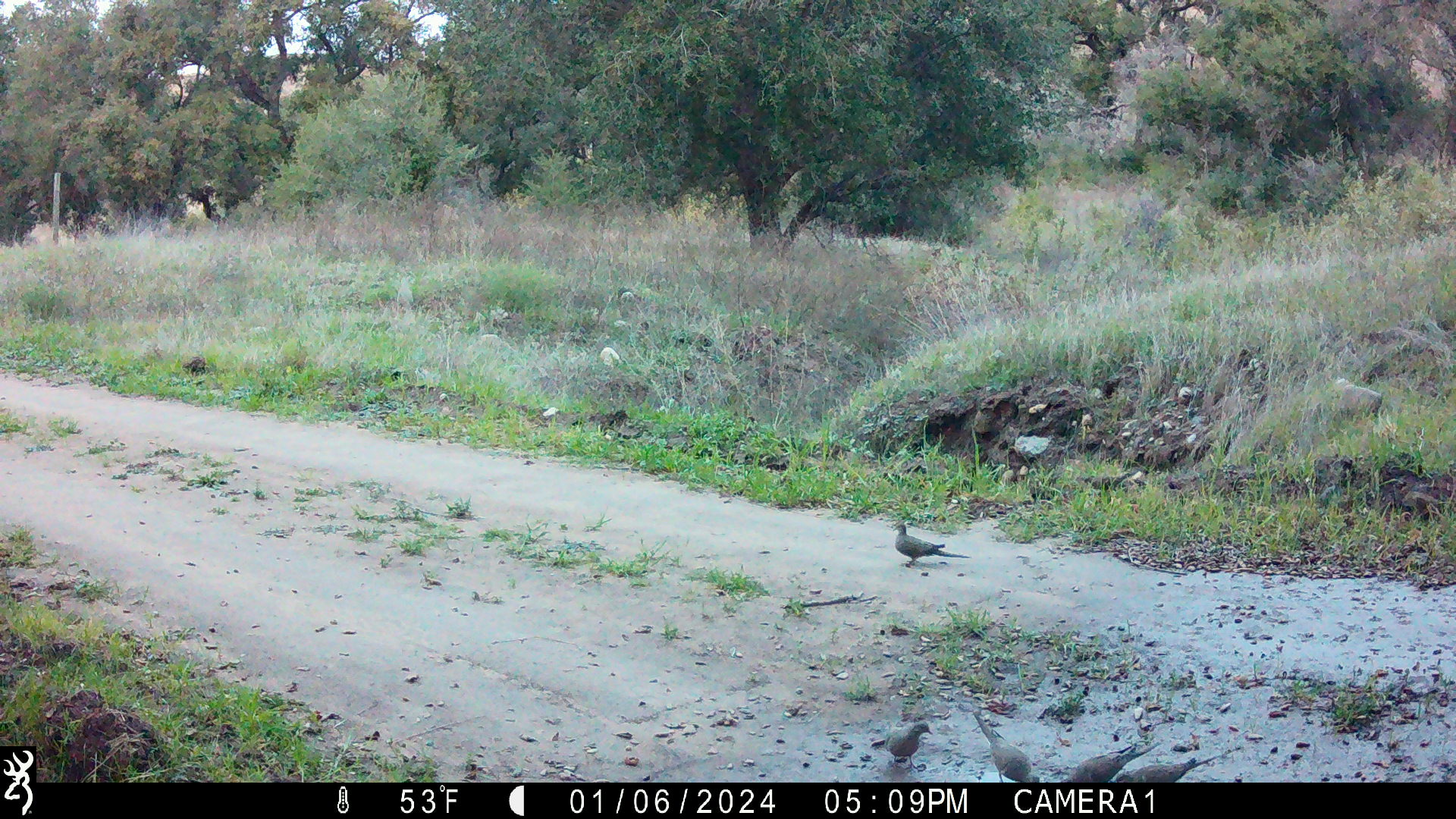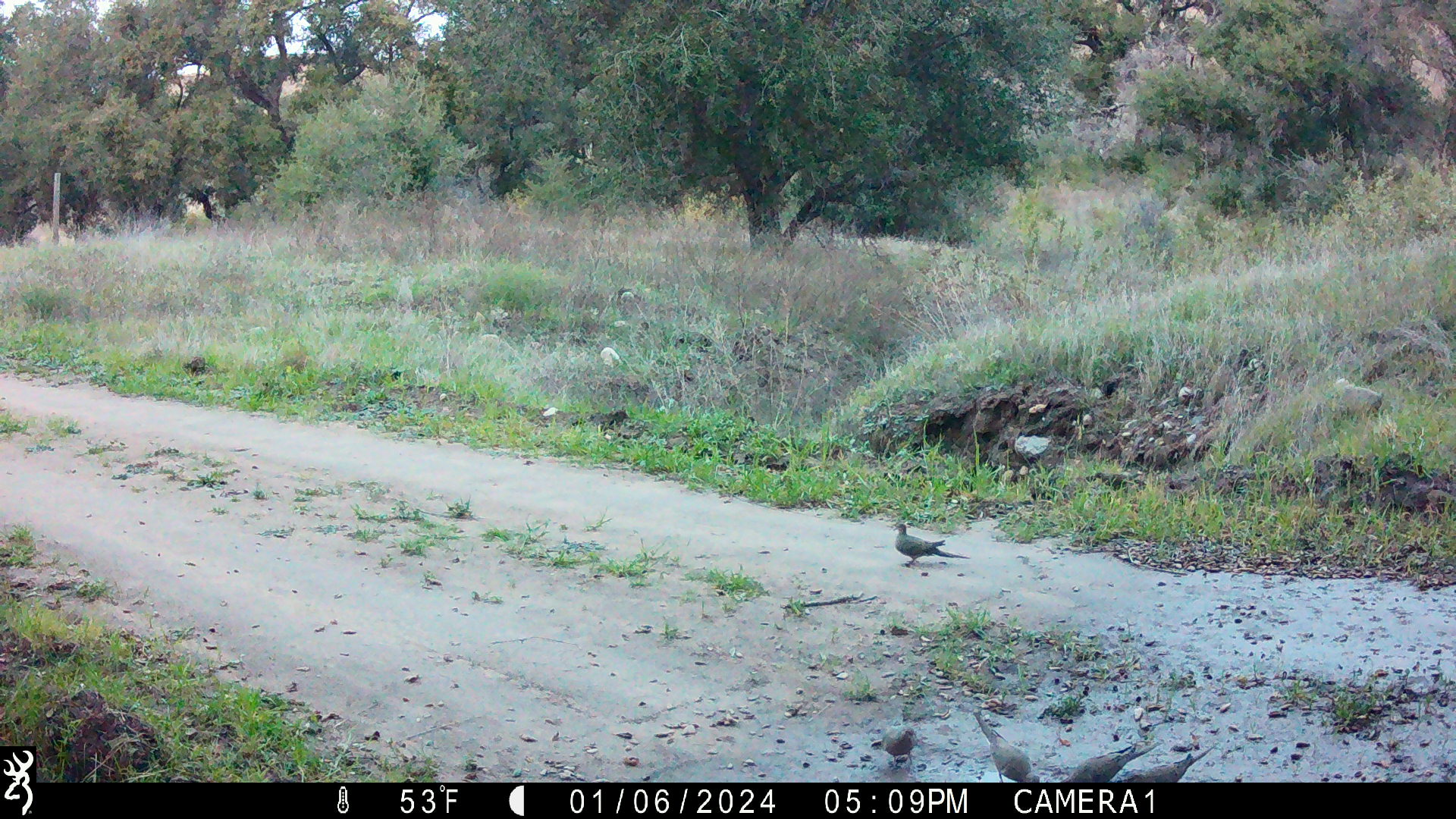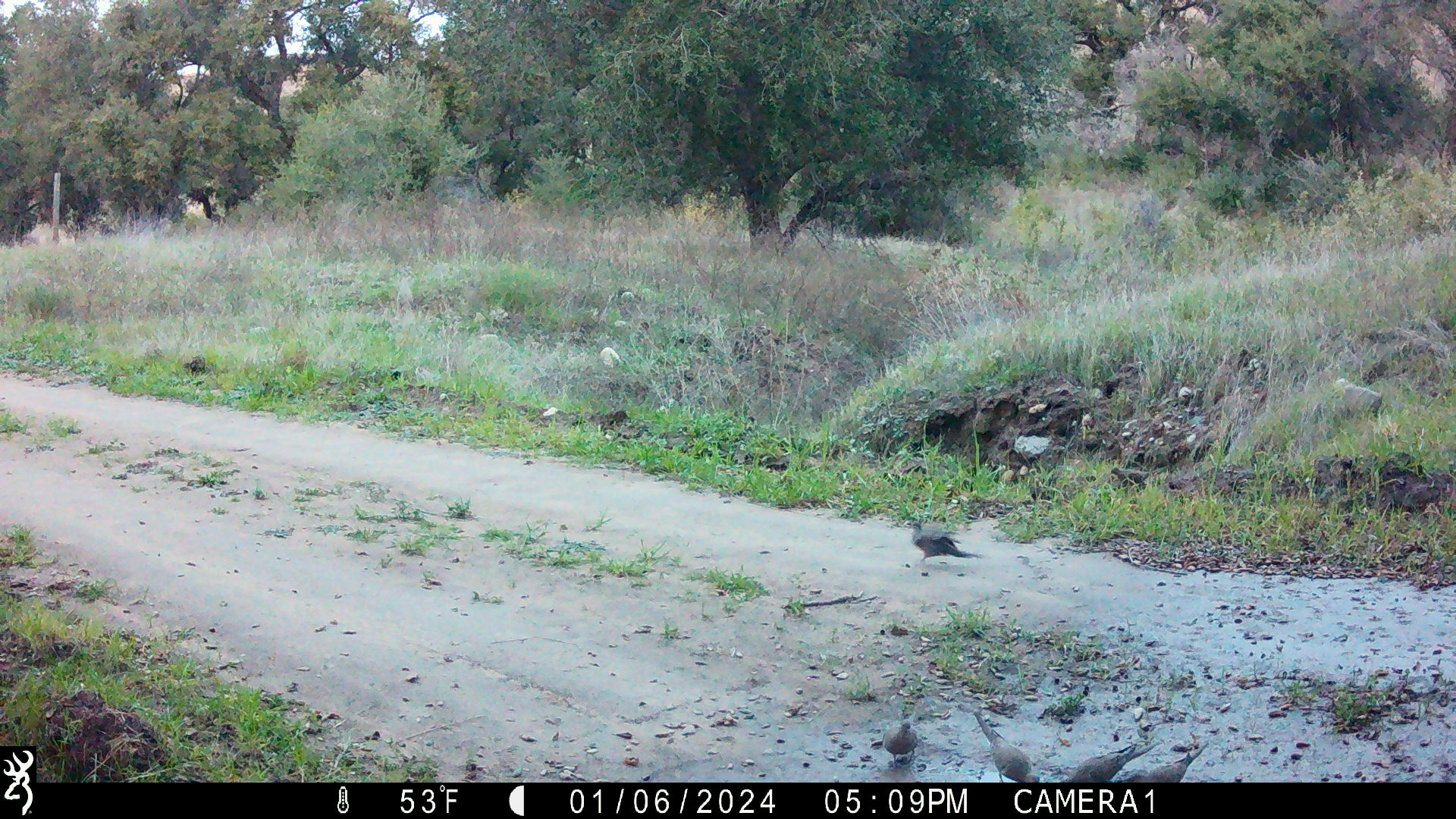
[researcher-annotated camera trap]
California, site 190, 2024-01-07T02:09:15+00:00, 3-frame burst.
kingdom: Animalia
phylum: Chordata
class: Aves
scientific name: Aves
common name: bird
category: unknown bird